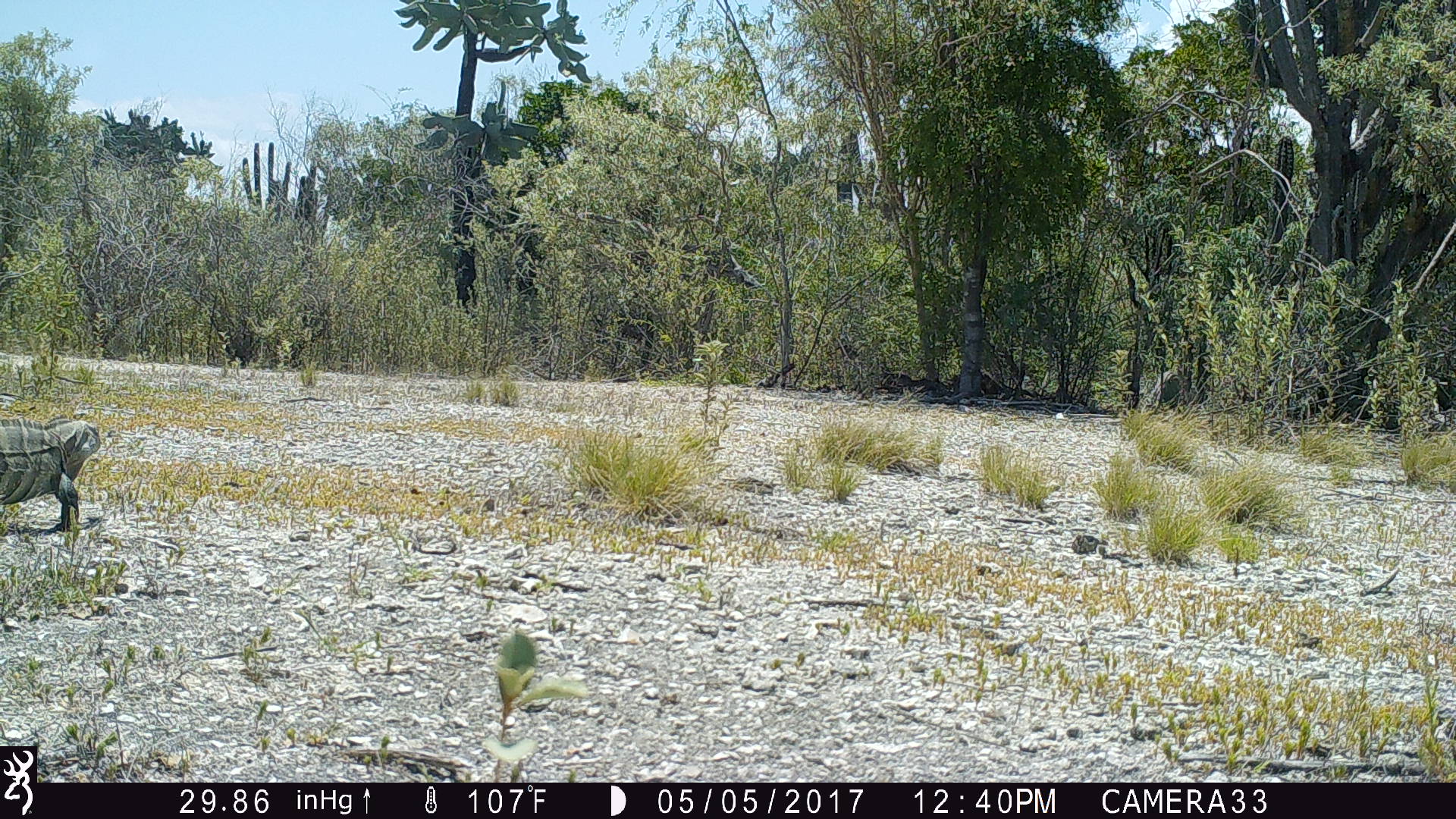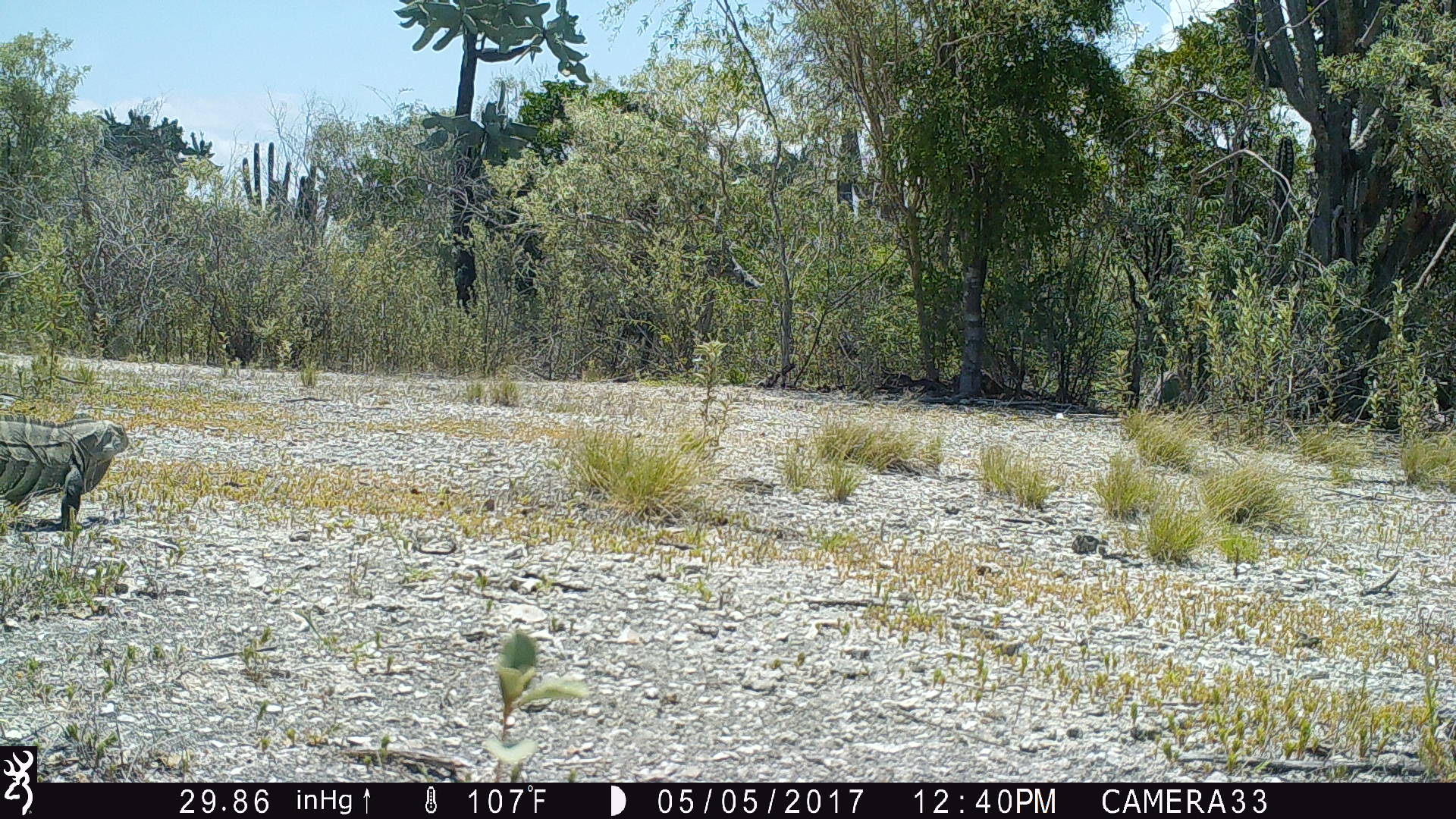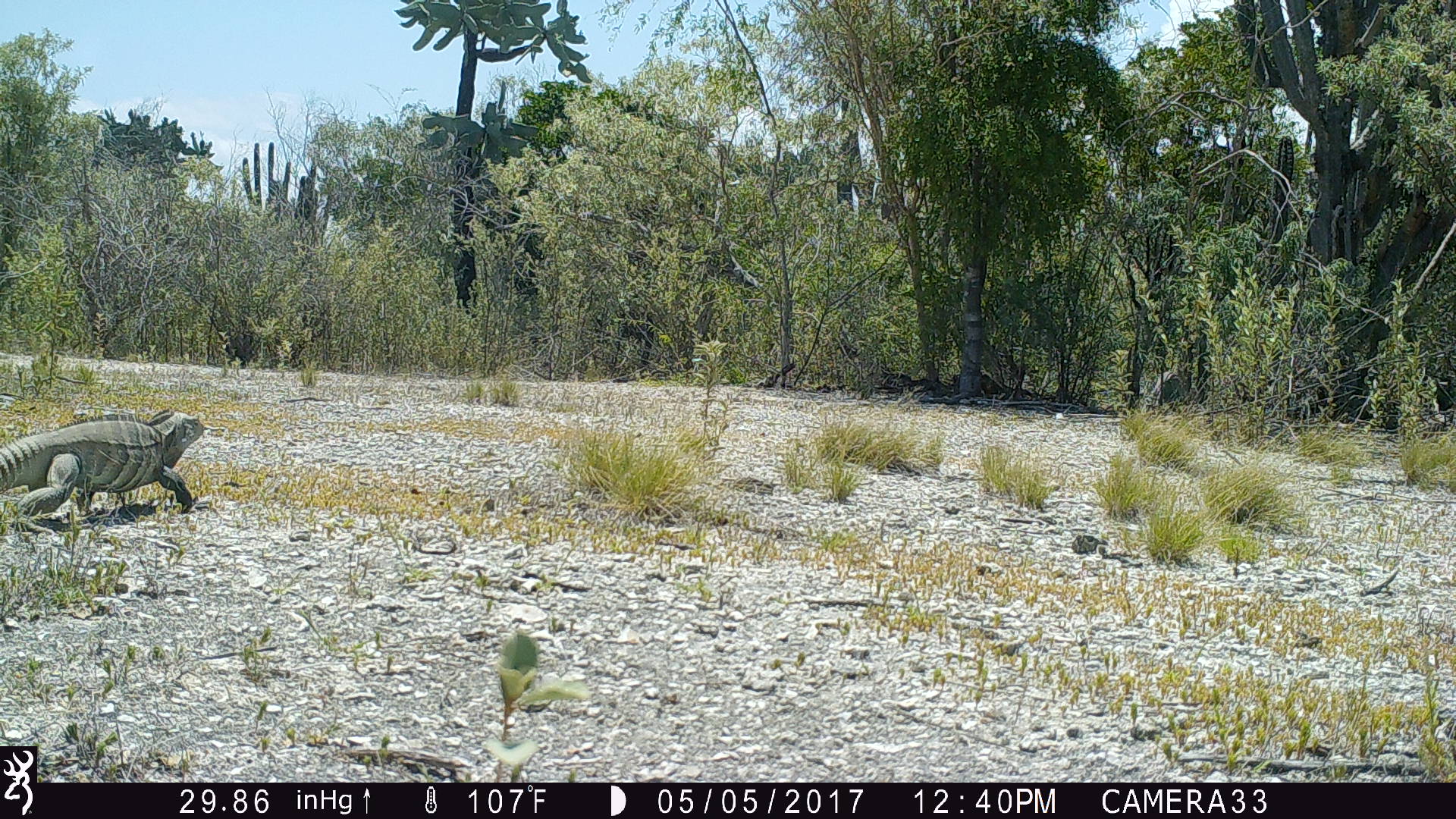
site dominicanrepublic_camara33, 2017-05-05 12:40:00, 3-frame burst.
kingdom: Animalia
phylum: Chordata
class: Reptilia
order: Squamata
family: Iguanidae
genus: Iguana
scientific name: Iguana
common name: typical iguanas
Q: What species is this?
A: Iguana (typical iguanas).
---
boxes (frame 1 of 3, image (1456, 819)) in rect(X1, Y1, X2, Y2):
iguana: rect(0, 416, 102, 541)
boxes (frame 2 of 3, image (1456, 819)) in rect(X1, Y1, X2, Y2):
iguana: rect(0, 413, 130, 541)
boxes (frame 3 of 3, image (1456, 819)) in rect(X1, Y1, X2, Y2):
iguana: rect(0, 411, 209, 526)